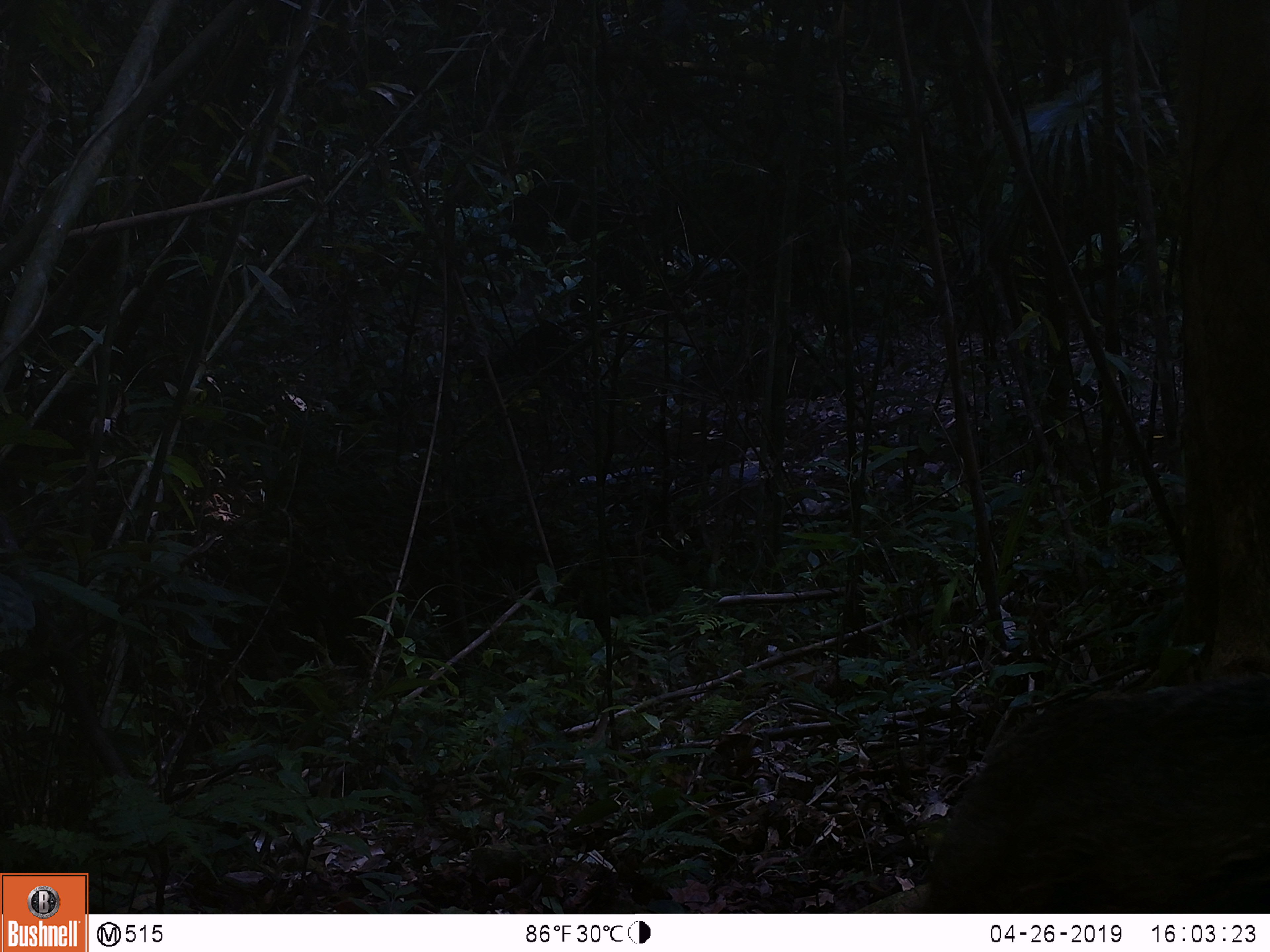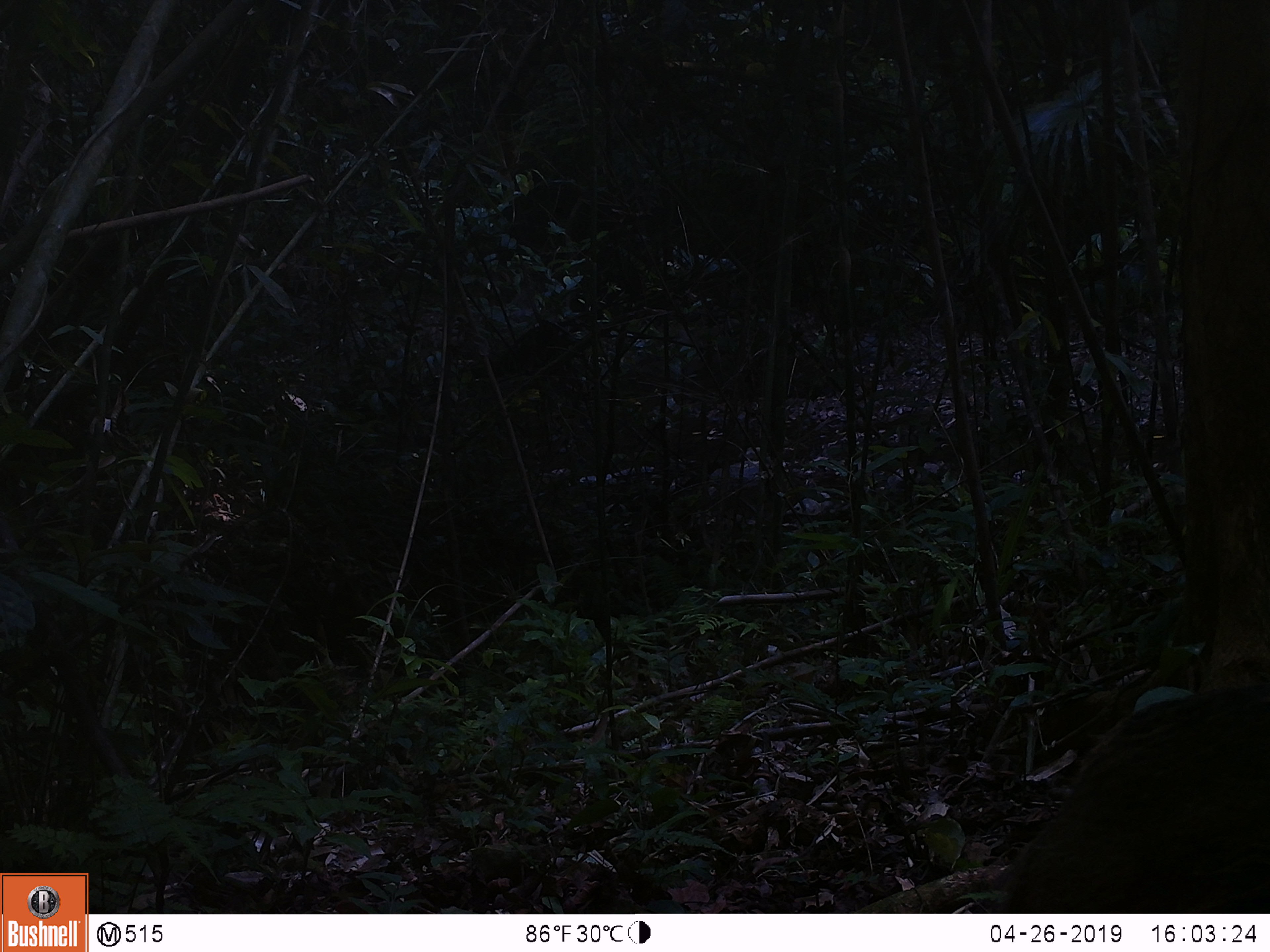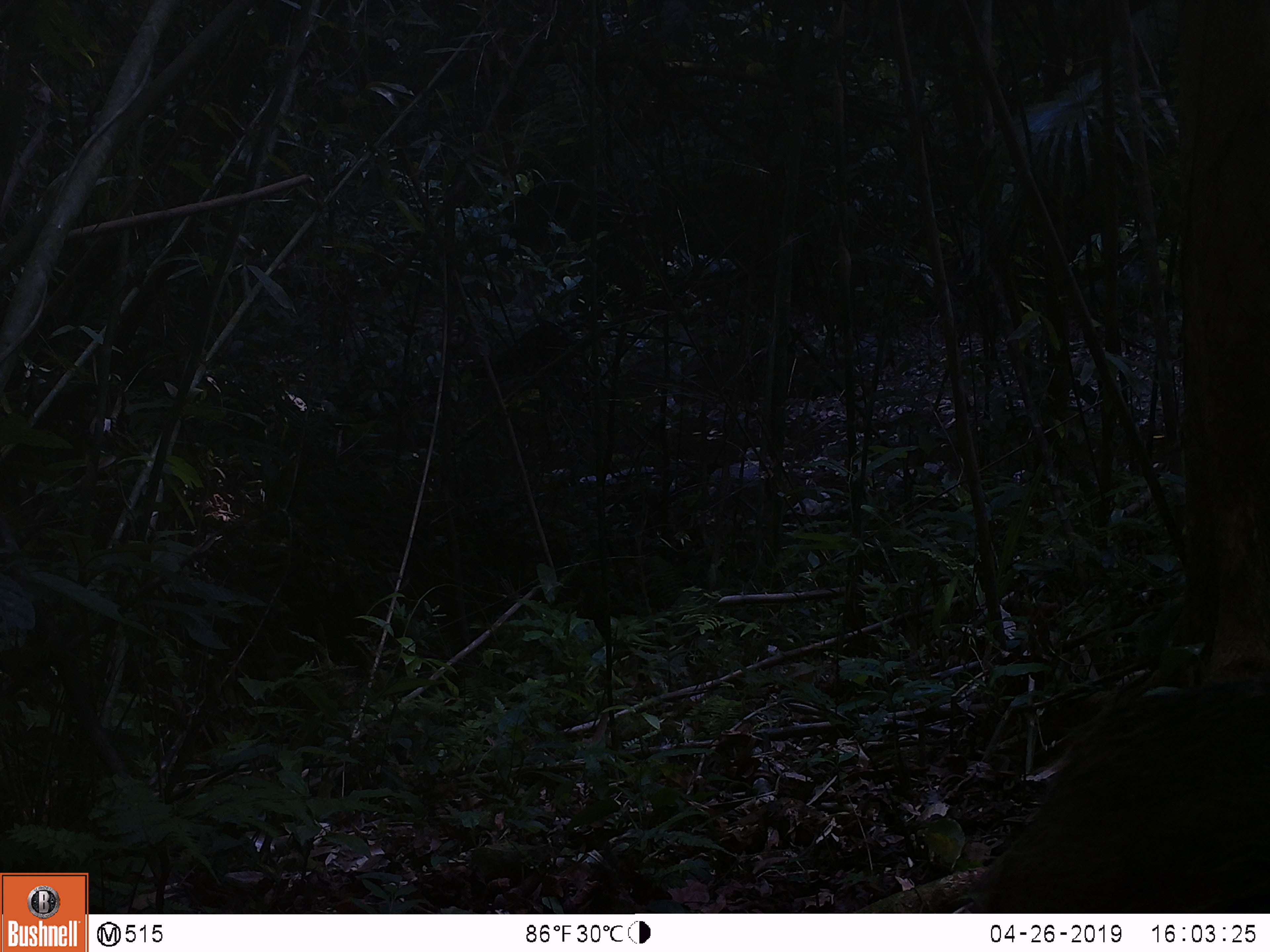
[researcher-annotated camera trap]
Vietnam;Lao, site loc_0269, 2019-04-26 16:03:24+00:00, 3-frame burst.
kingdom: Animalia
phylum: Chordata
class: Mammalia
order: Artiodactyla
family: Suidae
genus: Sus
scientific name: Sus scrofa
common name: eurasian wild pig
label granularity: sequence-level